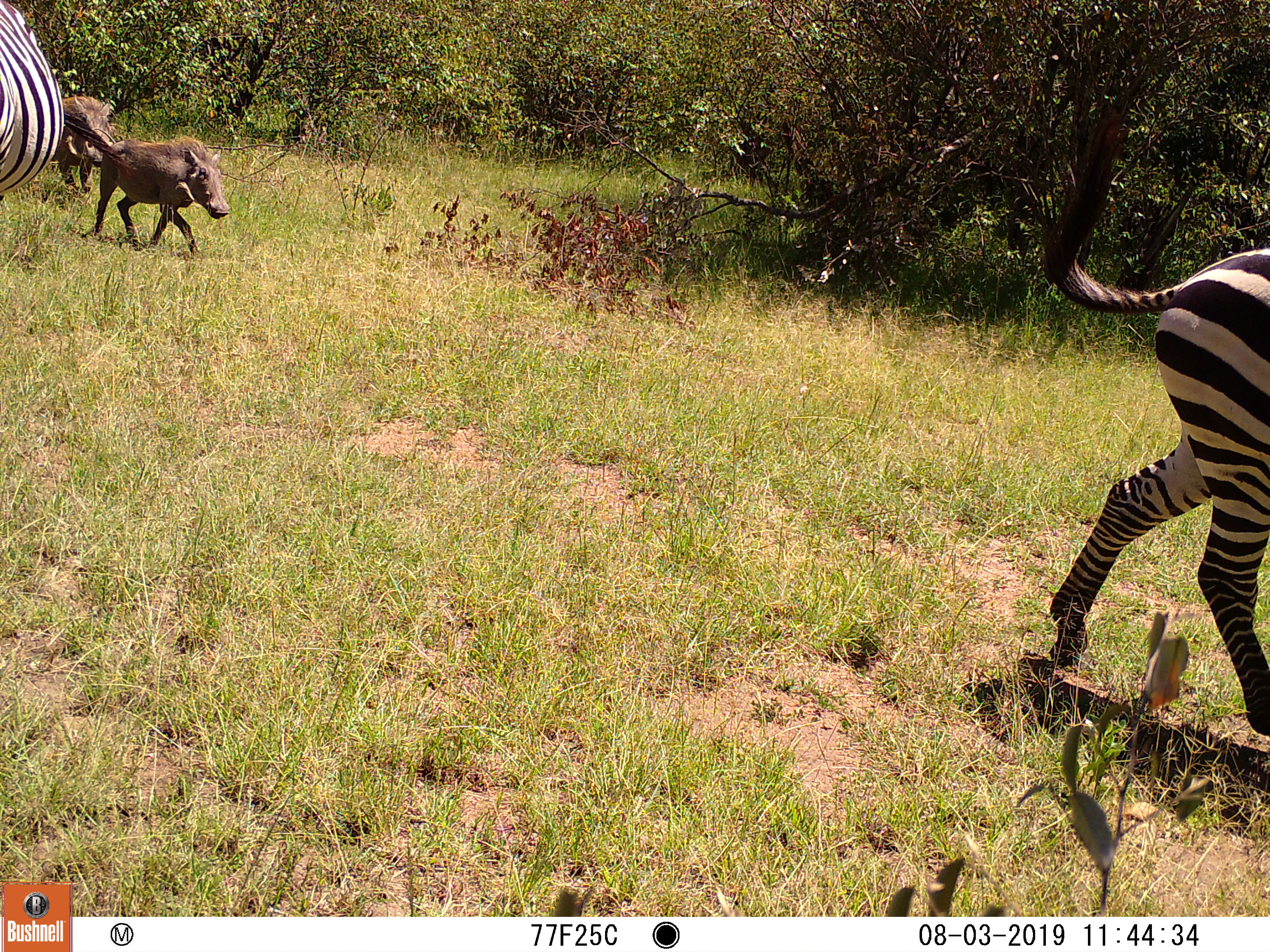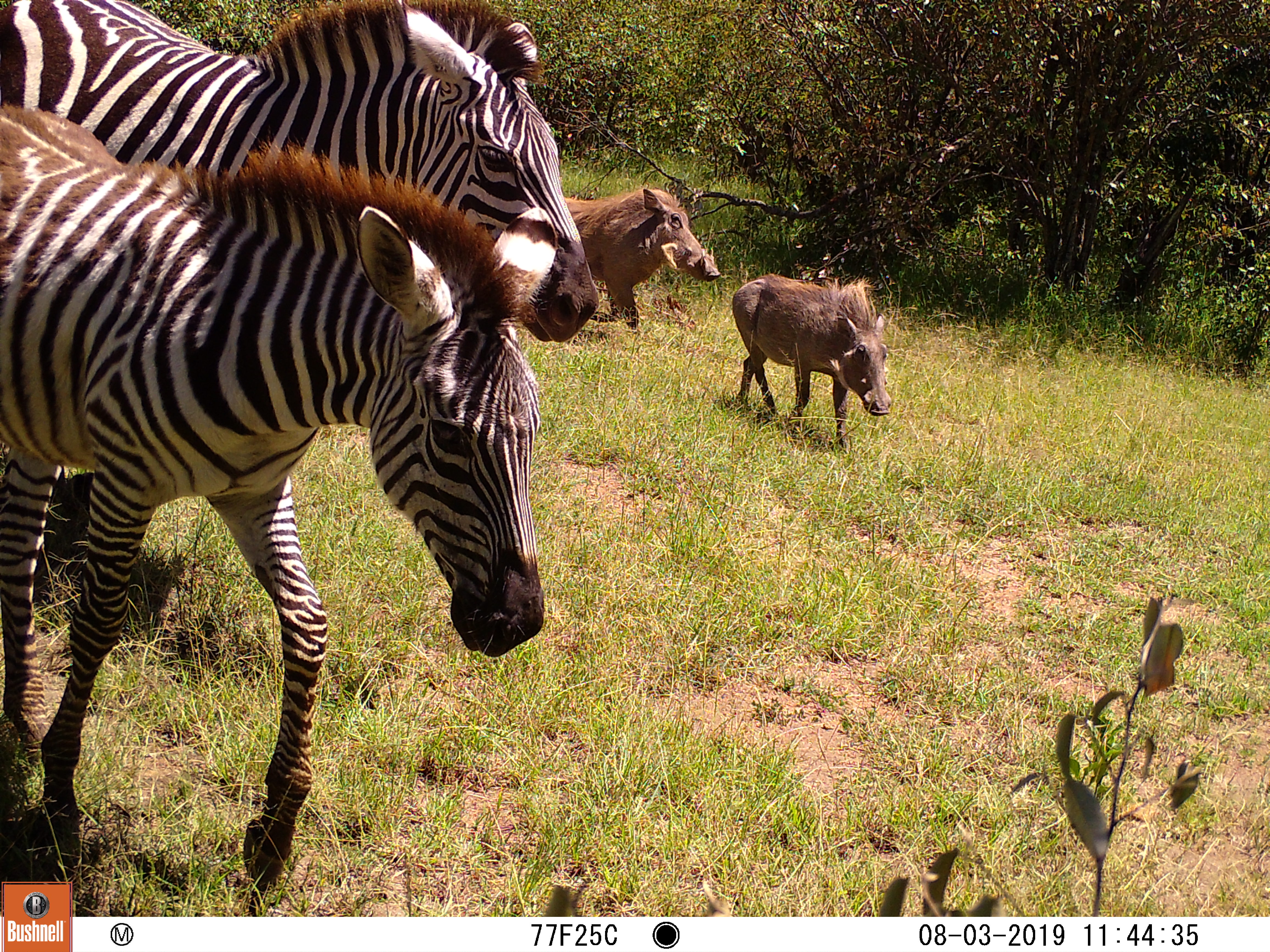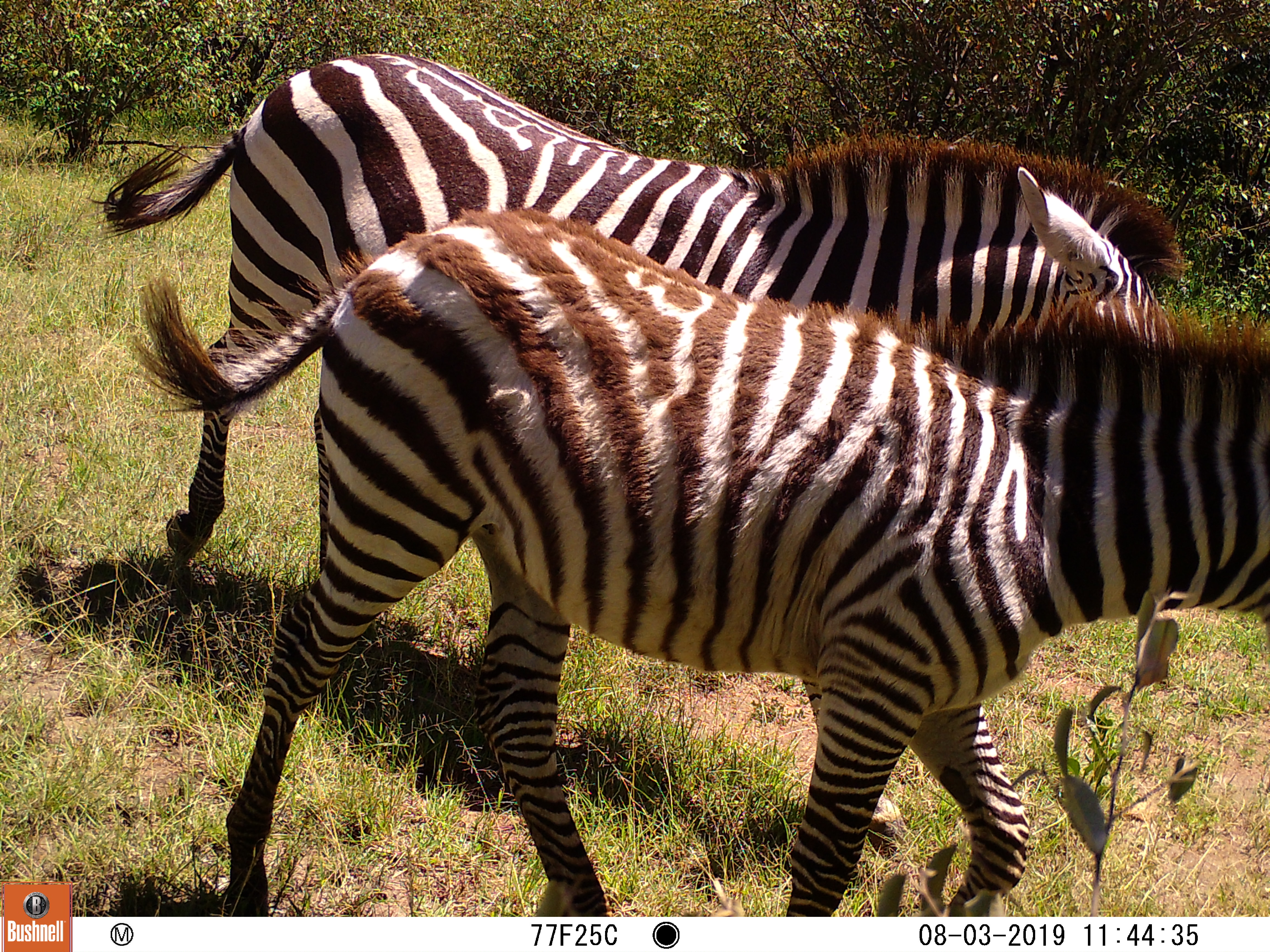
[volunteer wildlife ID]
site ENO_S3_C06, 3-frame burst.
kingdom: Animalia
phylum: Chordata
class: Mammalia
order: Artiodactyla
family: Suidae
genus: Phacochoerus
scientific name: Phacochoerus africanus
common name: warthog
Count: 2.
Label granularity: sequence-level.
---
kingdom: Animalia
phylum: Chordata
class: Mammalia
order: Perissodactyla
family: Equidae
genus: Equus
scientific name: Equus quagga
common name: plains zebra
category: zebraplains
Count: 3.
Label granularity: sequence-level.